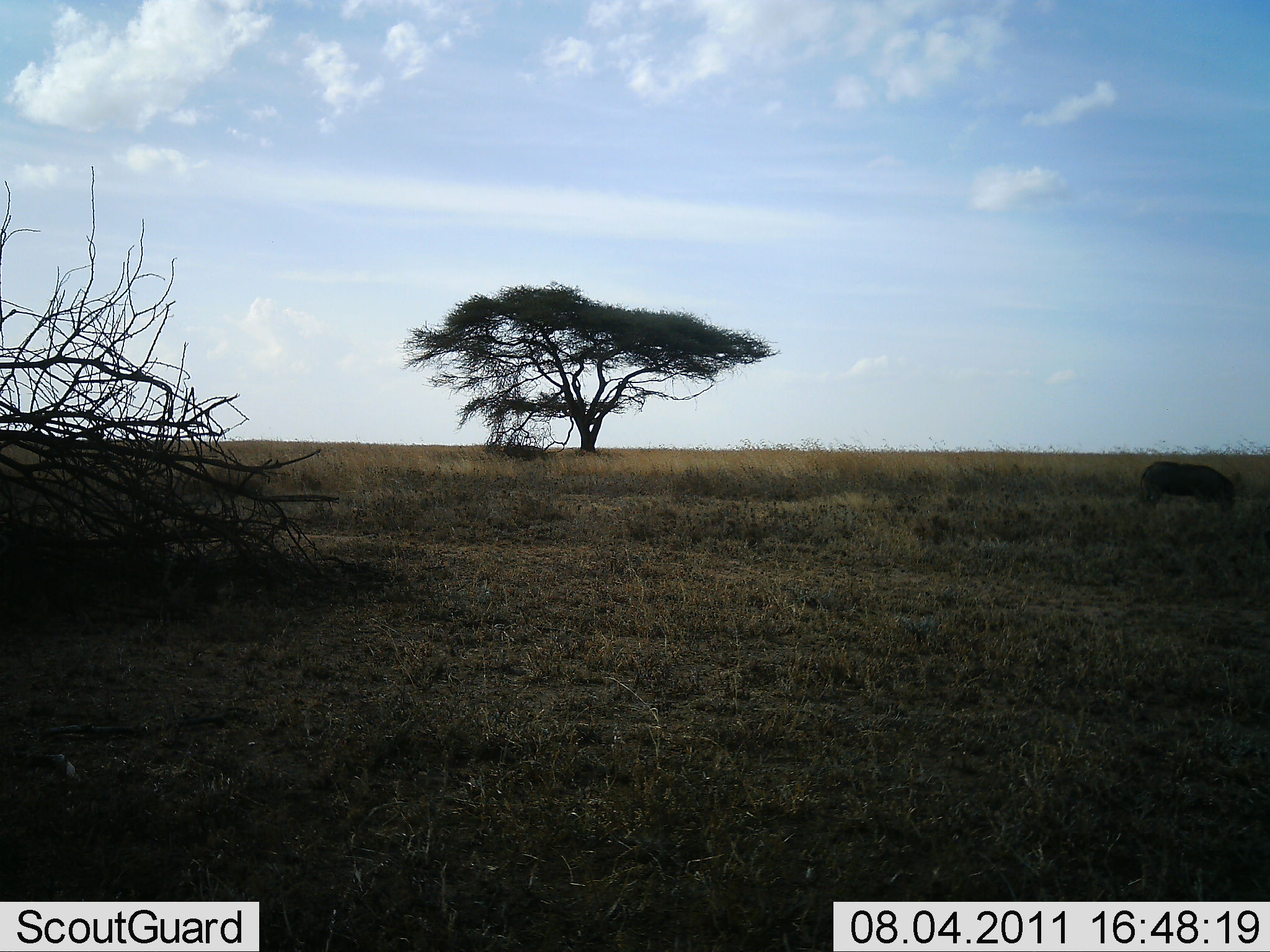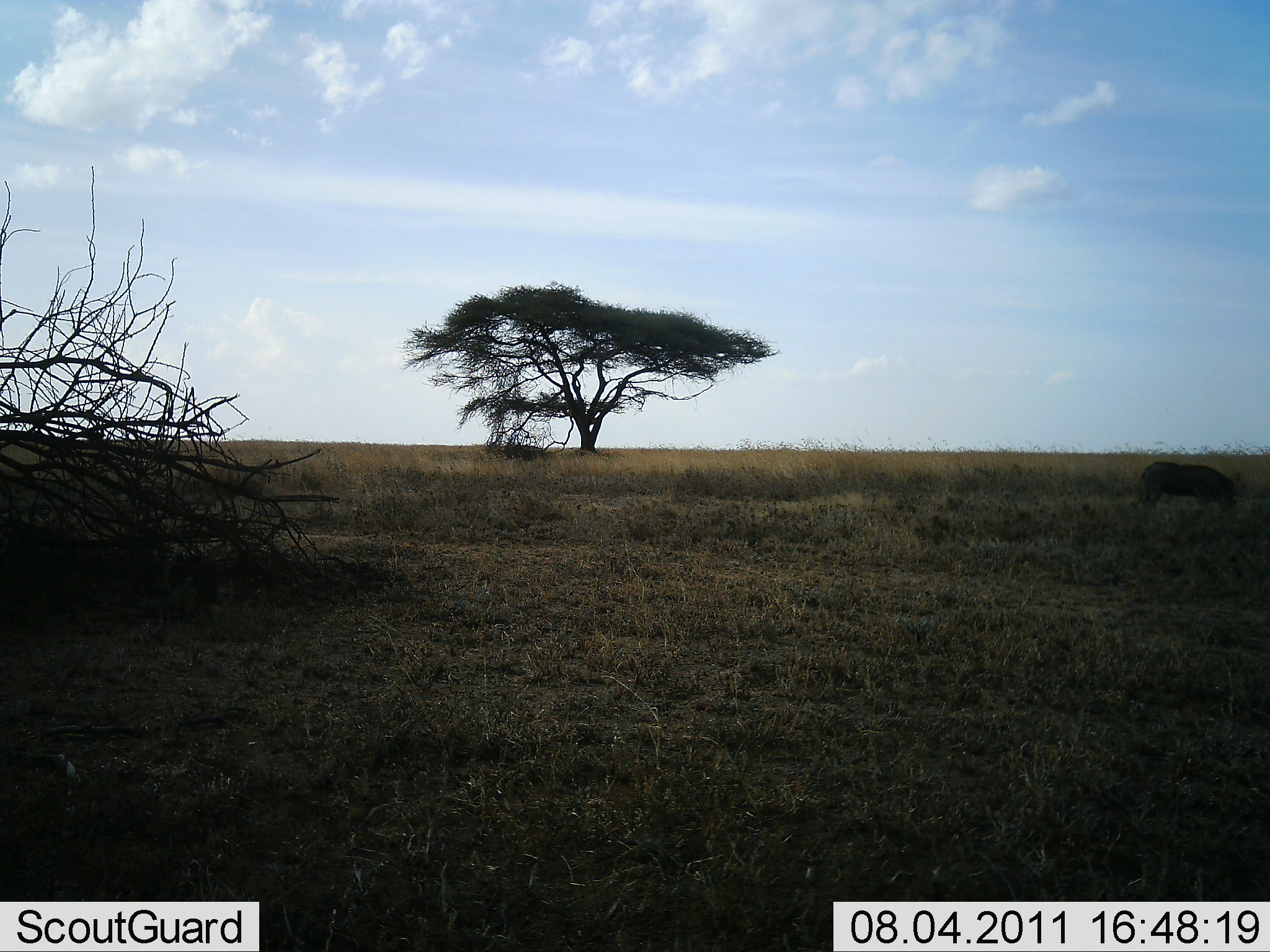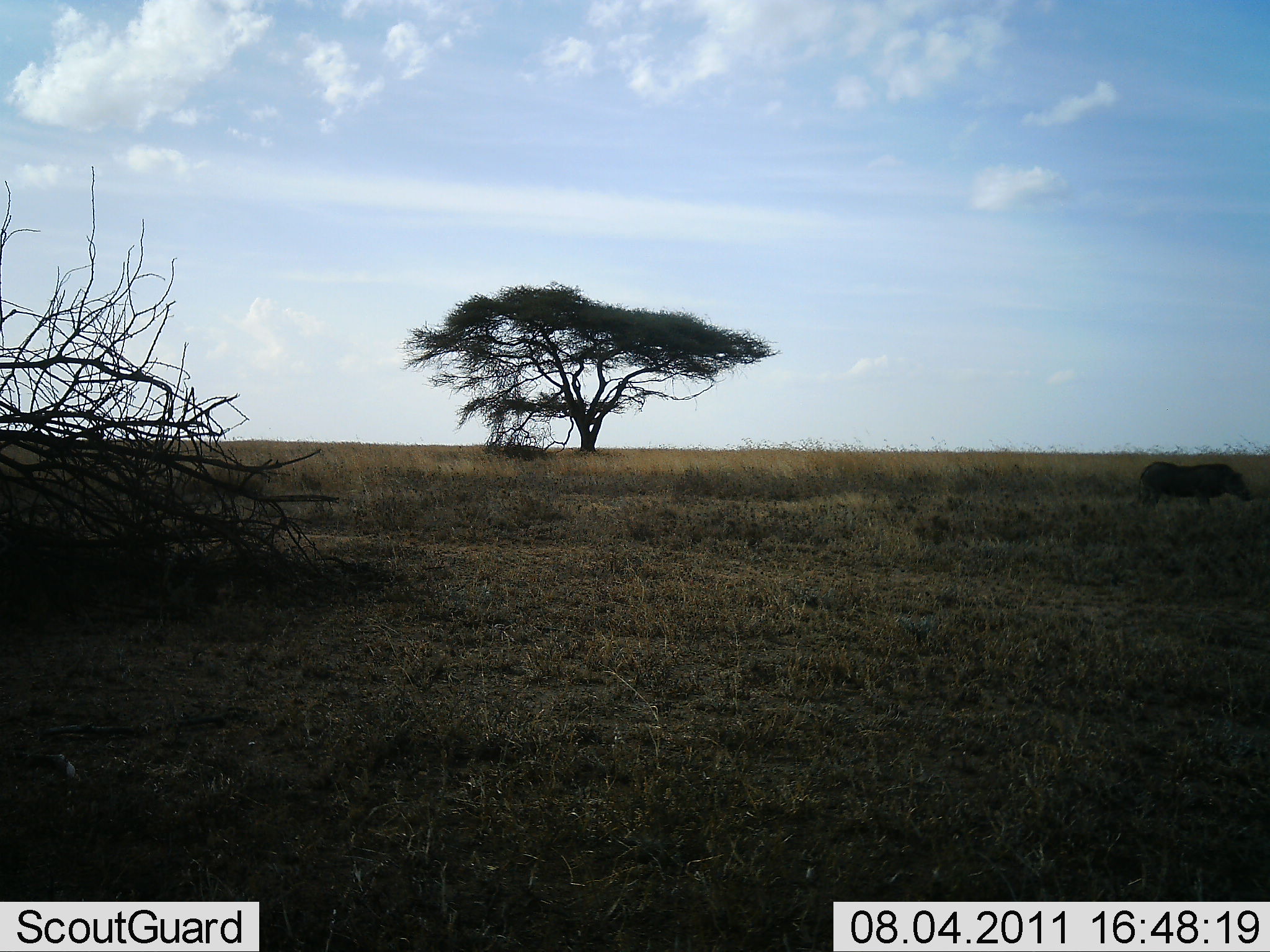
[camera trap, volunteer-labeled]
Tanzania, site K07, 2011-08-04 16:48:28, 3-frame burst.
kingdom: Animalia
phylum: Chordata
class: Mammalia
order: Artiodactyla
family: Suidae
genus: Phacochoerus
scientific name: Phacochoerus africanus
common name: warthog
Warthog (Phacochoerus africanus), count 1. Behavior (volunteer vote fractions): standing 40%, resting 0%, moving 0%, interacting 0%. Young present (vote fraction): 0%. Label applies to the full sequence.